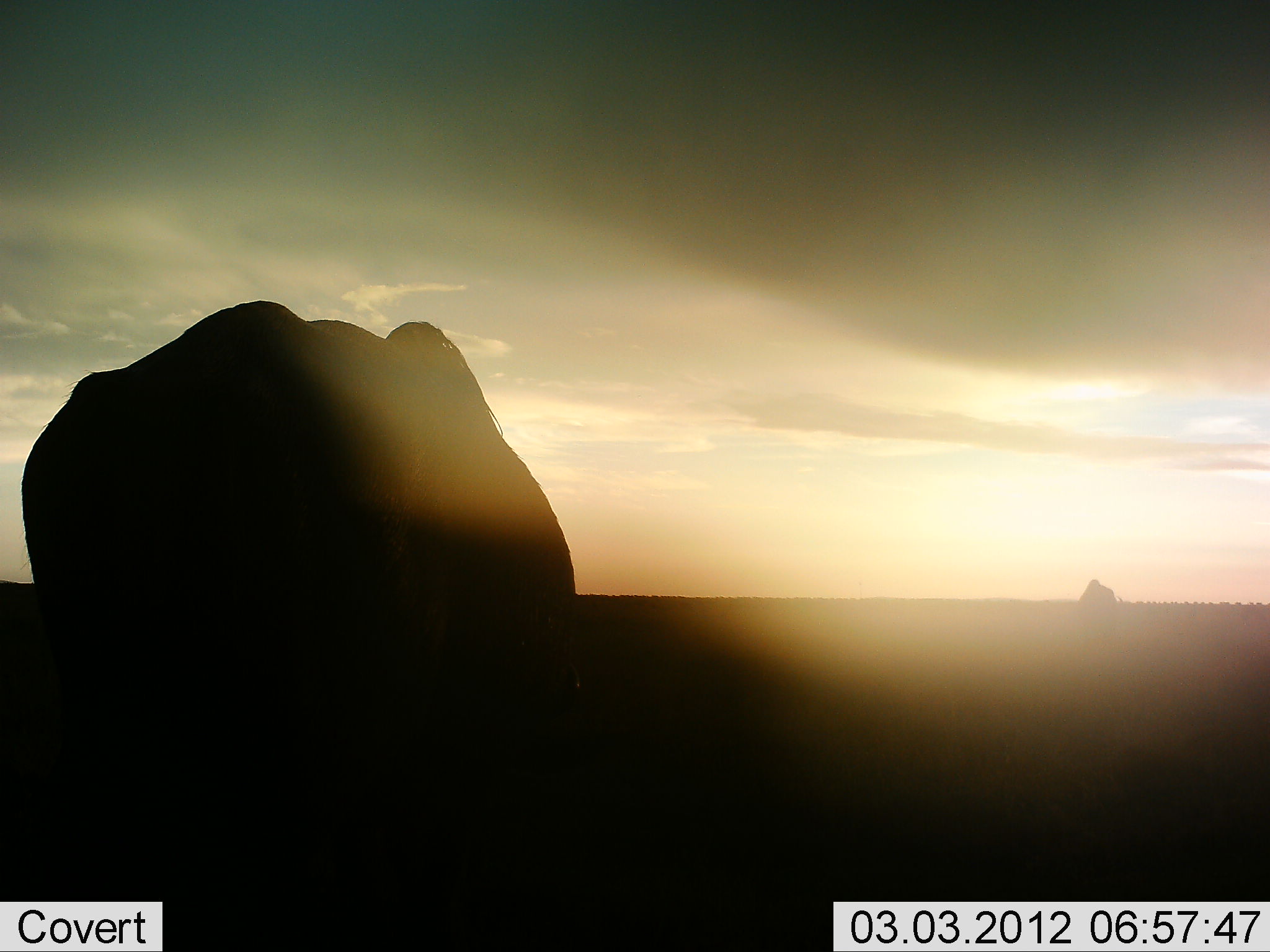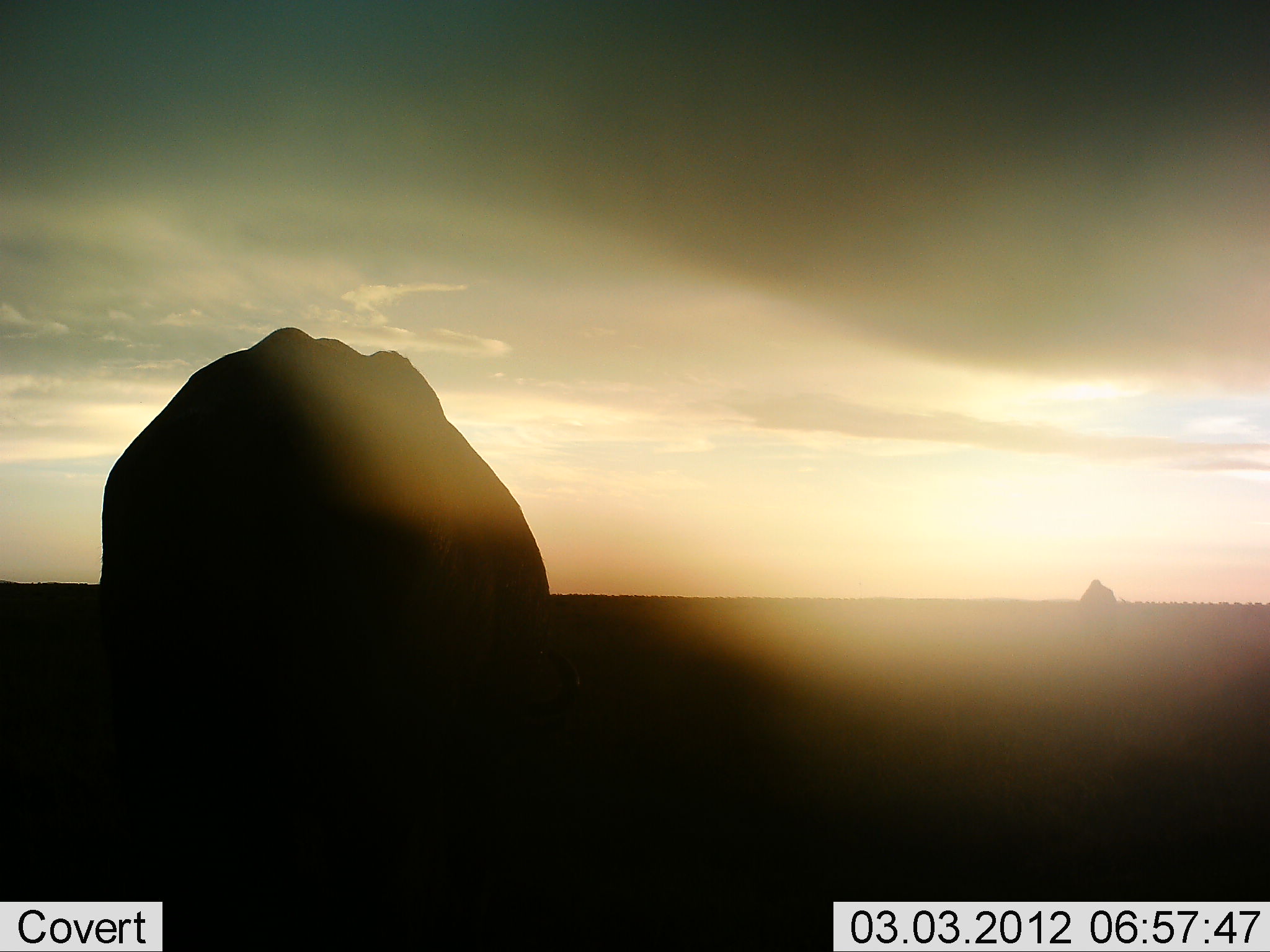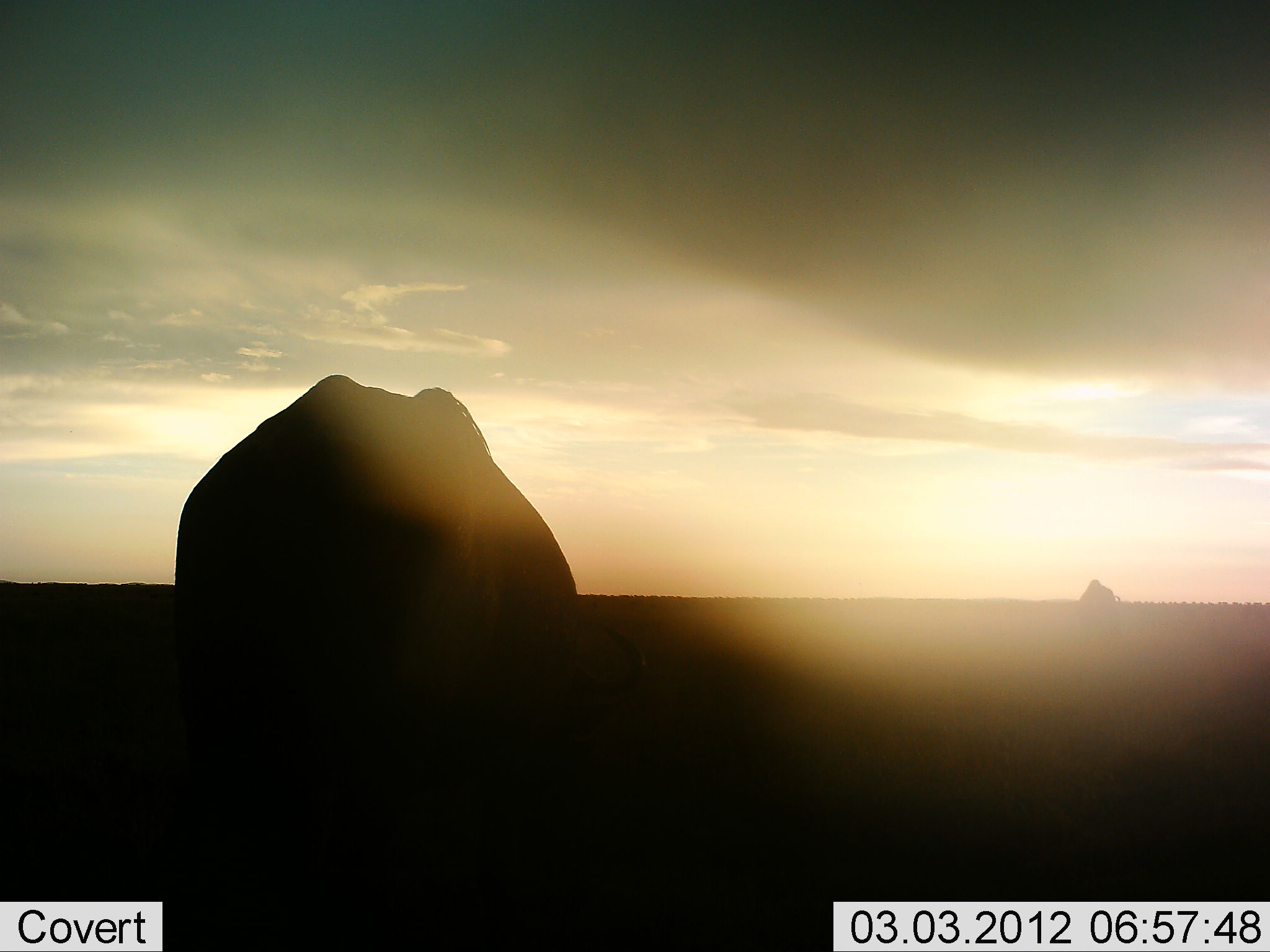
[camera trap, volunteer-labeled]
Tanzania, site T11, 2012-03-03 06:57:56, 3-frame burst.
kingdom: Animalia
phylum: Chordata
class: Mammalia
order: Artiodactyla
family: Bovidae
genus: Connochaetes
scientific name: Connochaetes taurinus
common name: blue wildebeest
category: wildebeest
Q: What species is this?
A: Wildebeest (blue wildebeest) (Connochaetes taurinus).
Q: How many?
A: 2.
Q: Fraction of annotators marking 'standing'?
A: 43%.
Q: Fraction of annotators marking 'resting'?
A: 0%.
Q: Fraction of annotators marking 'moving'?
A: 43%.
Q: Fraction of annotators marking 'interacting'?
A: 0%.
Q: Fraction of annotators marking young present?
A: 0%.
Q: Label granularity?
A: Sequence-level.